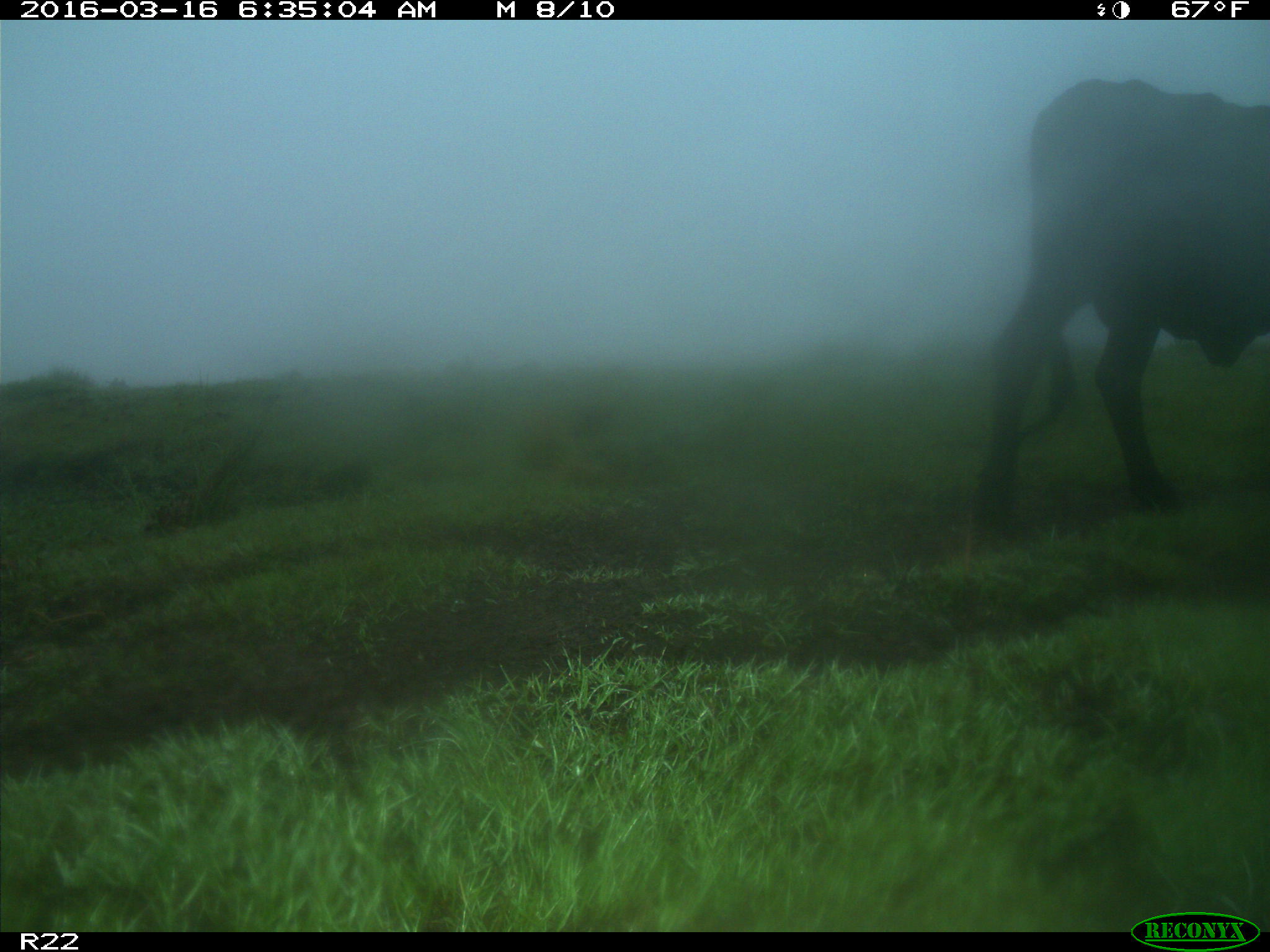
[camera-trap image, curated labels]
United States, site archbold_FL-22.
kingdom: Animalia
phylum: Chordata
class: Mammalia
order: Artiodactyla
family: Bovidae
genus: Bos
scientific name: Bos taurus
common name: domestic cow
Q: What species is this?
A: Bos taurus (domestic cow).